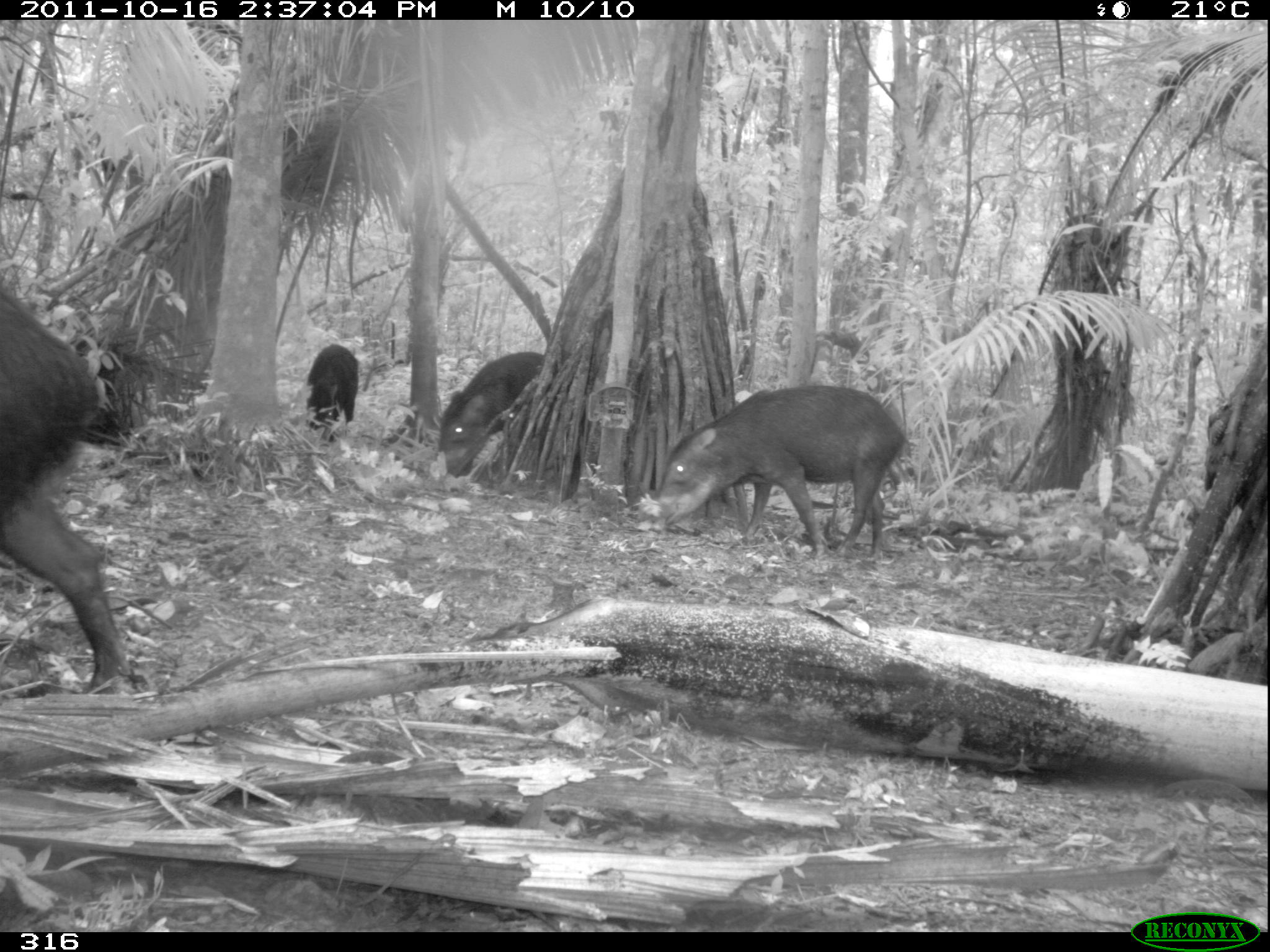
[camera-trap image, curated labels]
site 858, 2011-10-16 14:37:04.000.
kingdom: Animalia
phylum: Chordata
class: Mammalia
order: Artiodactyla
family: Tayassuidae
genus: Tayassu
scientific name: Tayassu pecari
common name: white-lipped peccary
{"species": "Tayassu pecari (white-lipped peccary)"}